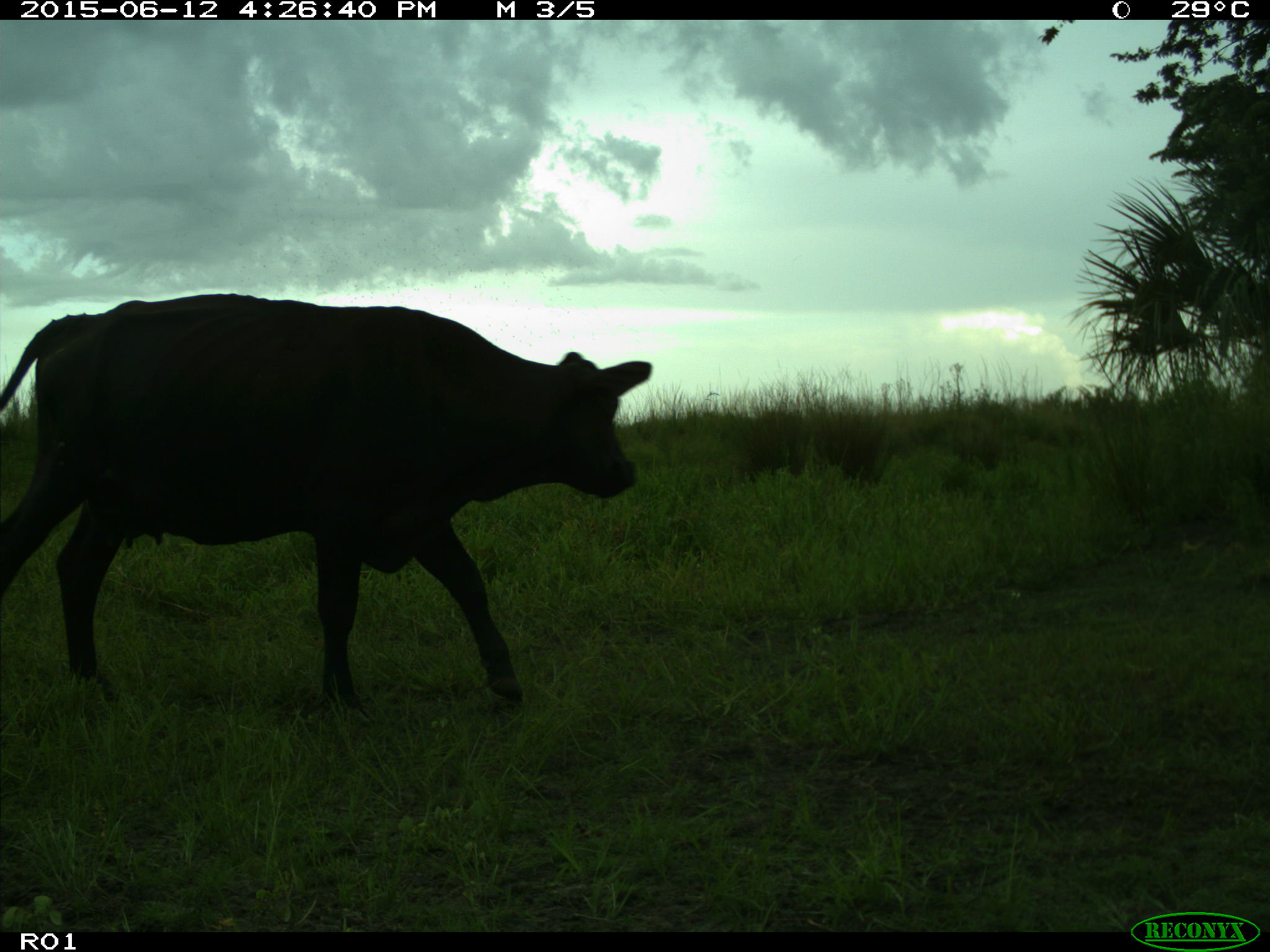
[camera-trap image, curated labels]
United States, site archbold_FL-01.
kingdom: Animalia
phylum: Chordata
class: Mammalia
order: Artiodactyla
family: Bovidae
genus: Bos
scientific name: Bos taurus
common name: domestic cow